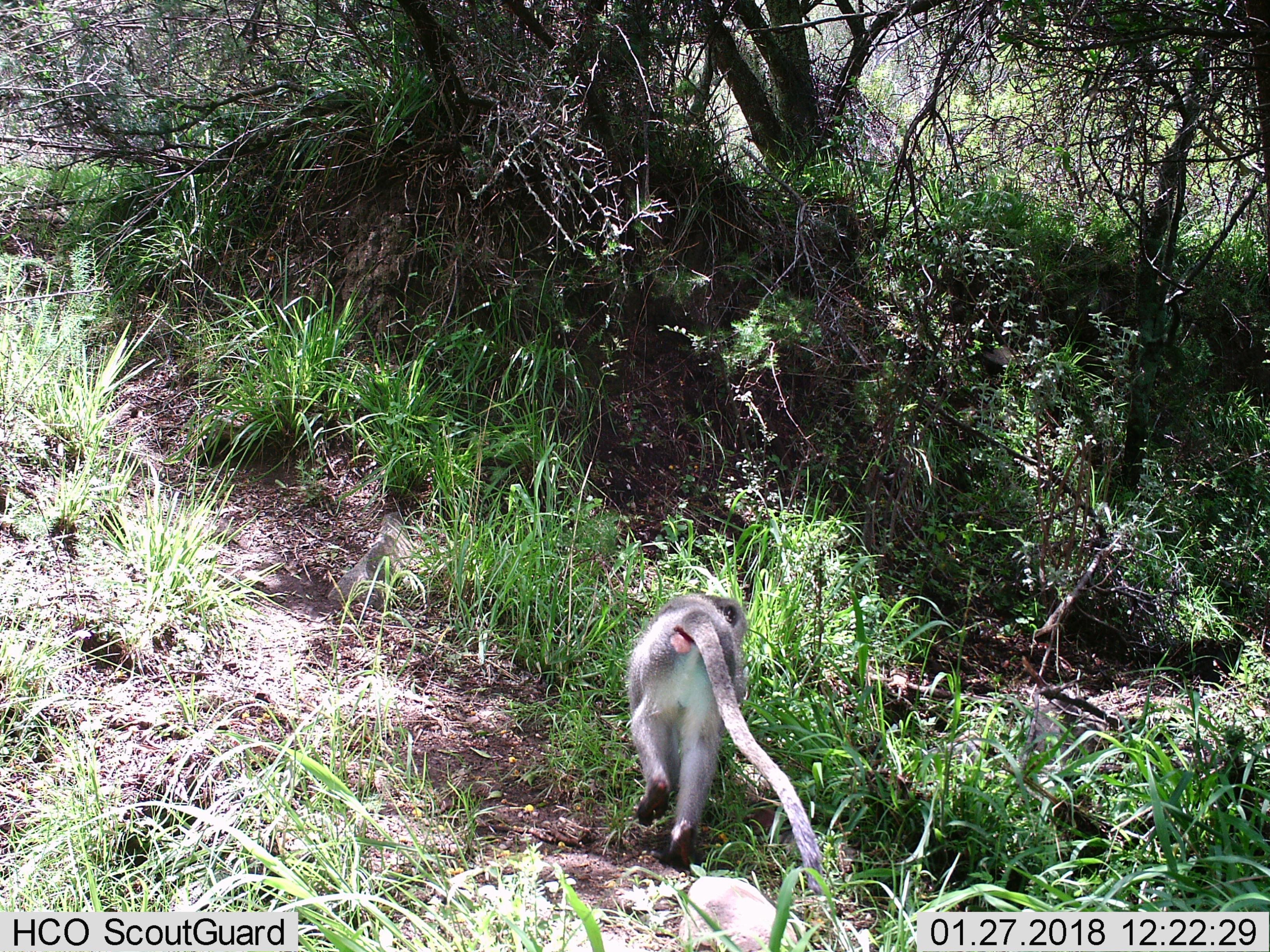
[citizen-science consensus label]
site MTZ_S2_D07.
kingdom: Animalia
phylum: Chordata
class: Mammalia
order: Primates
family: Cercopithecidae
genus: Chlorocebus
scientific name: Chlorocebus pygerythrus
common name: vervet monkey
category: monkeyvervet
Monkeyvervet (vervet monkey) (Chlorocebus pygerythrus), count 1. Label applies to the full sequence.